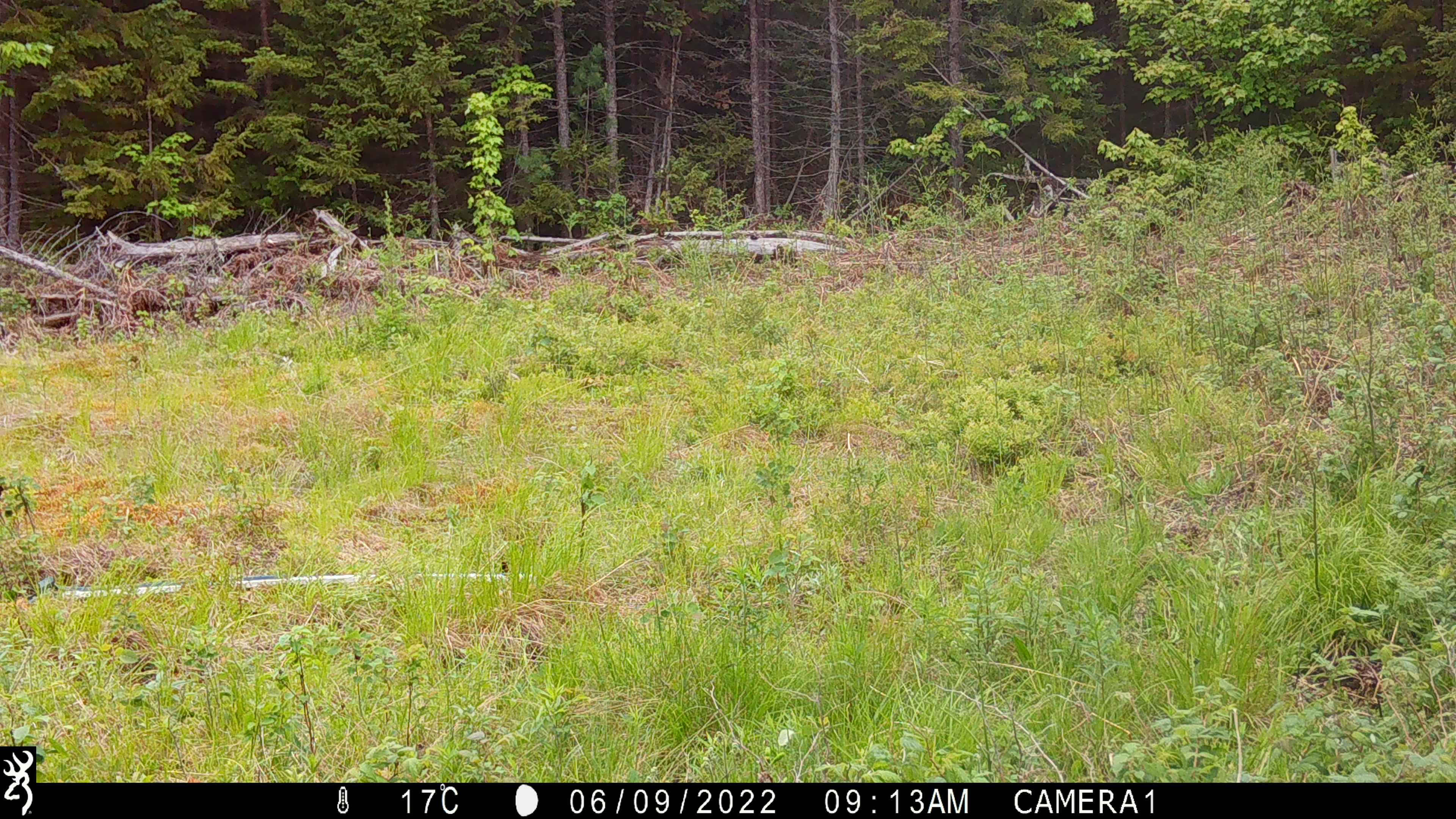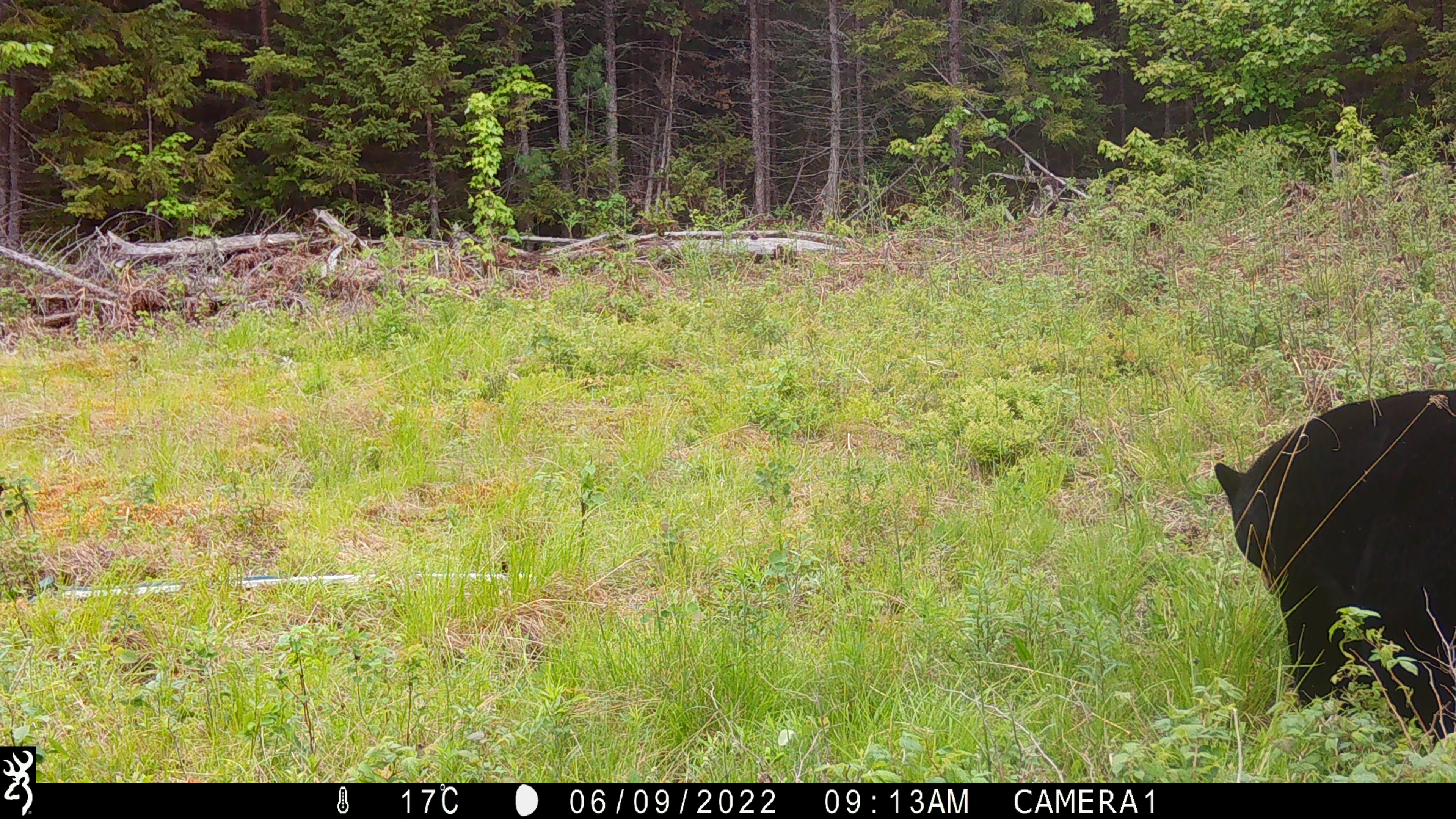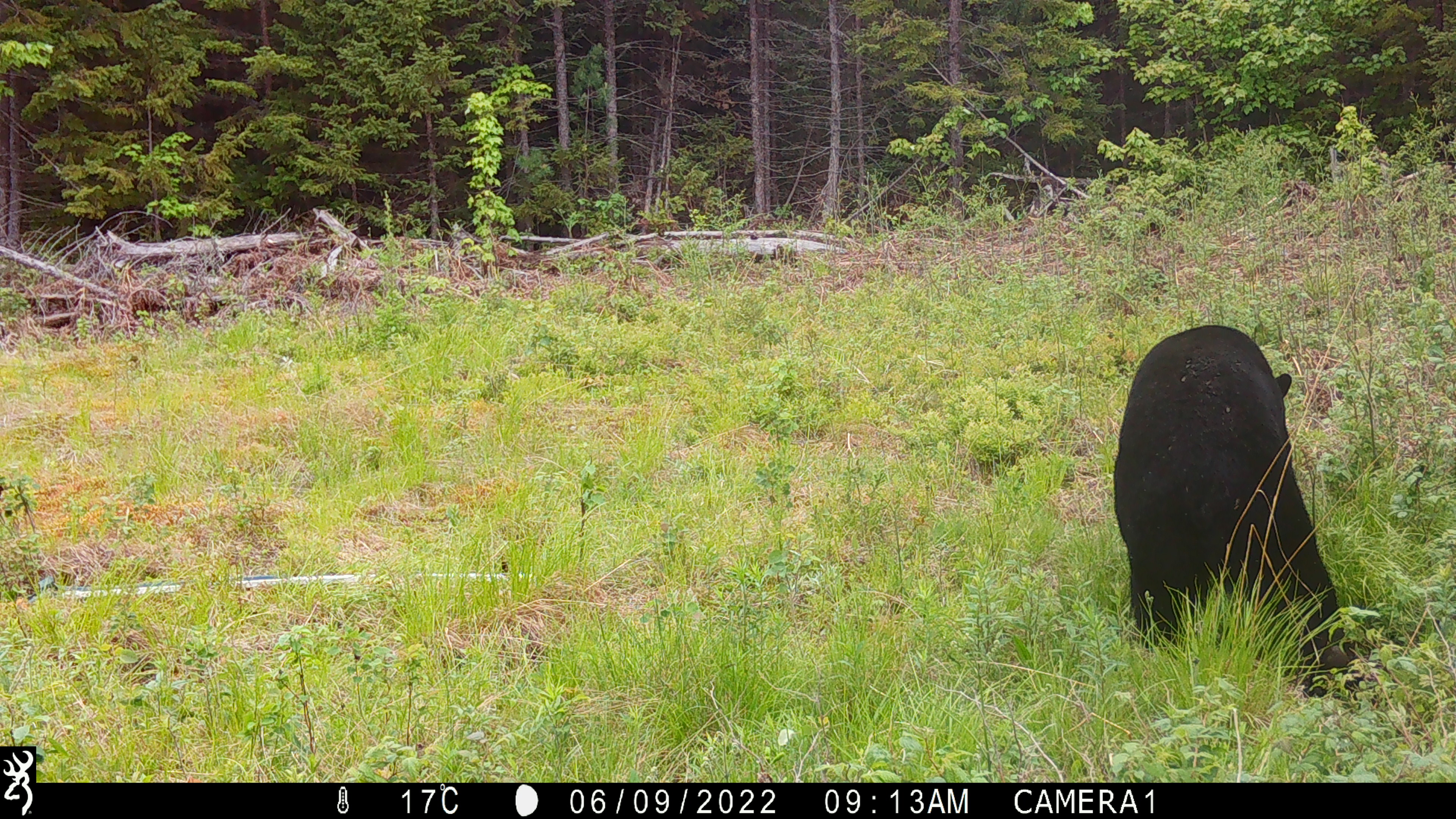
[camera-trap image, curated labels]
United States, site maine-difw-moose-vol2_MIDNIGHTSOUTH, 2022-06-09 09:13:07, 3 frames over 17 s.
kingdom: Animalia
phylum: Chordata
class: Mammalia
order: Carnivora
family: Ursidae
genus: Ursus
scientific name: Ursus americanus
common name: black bear